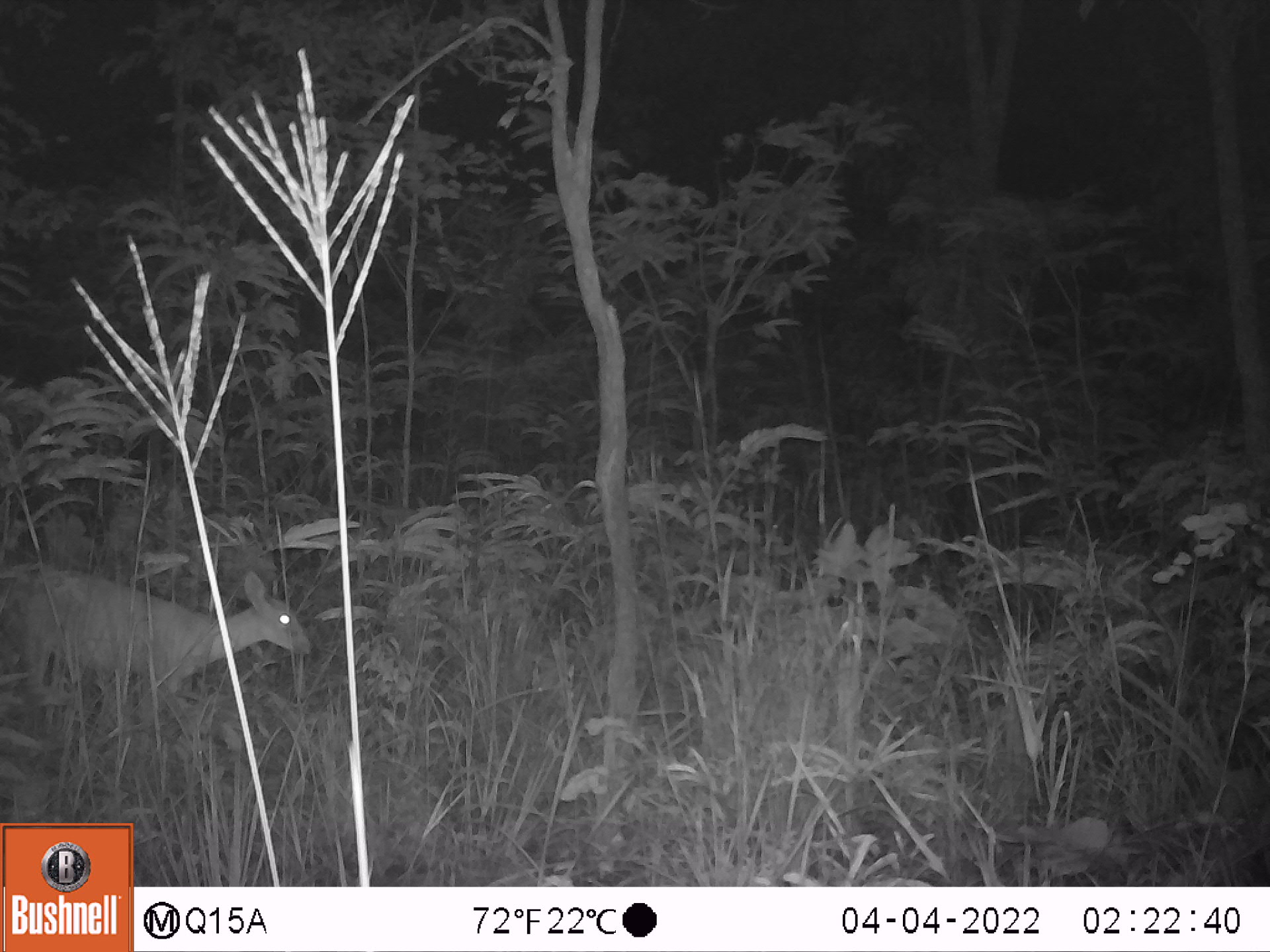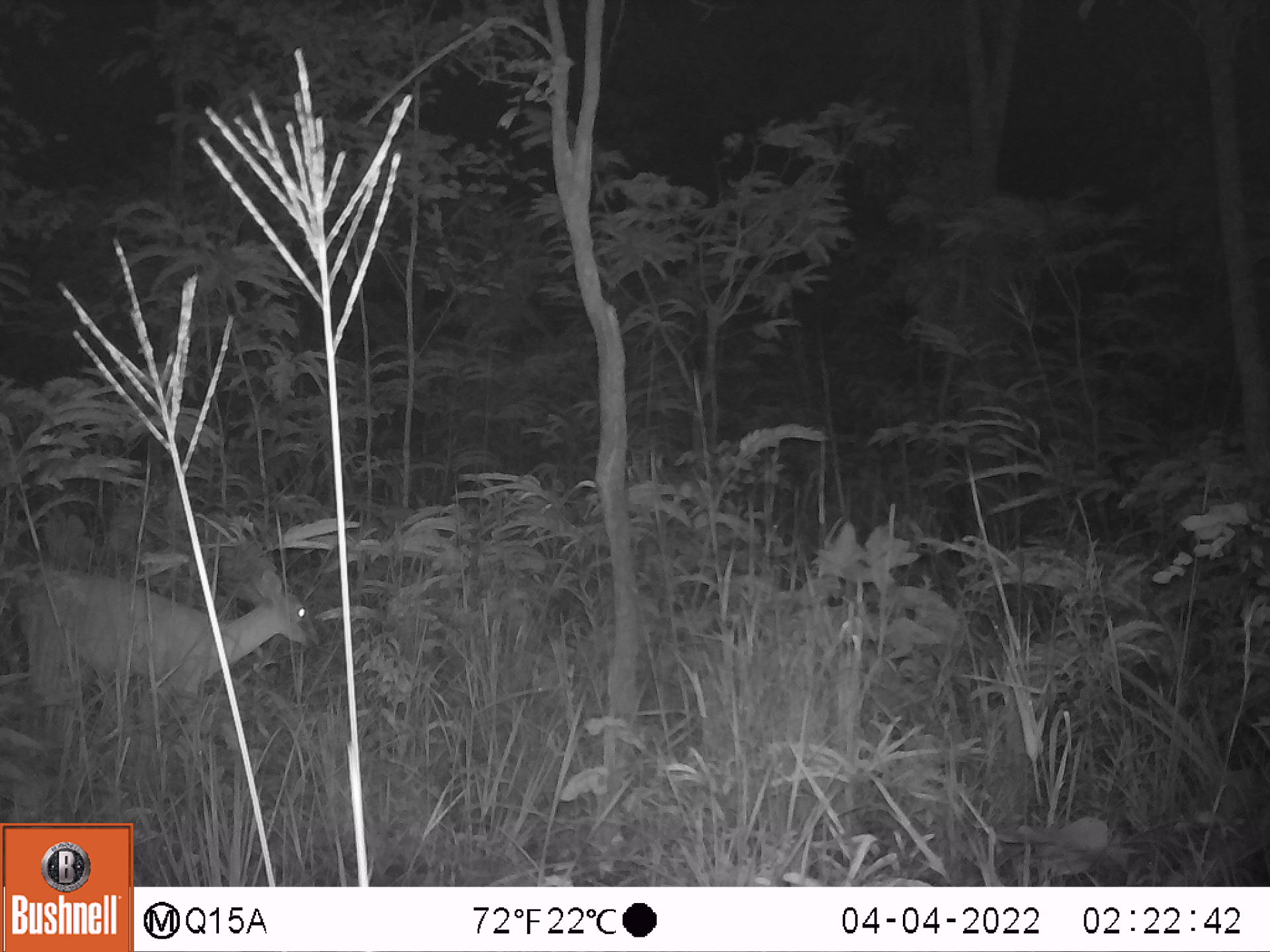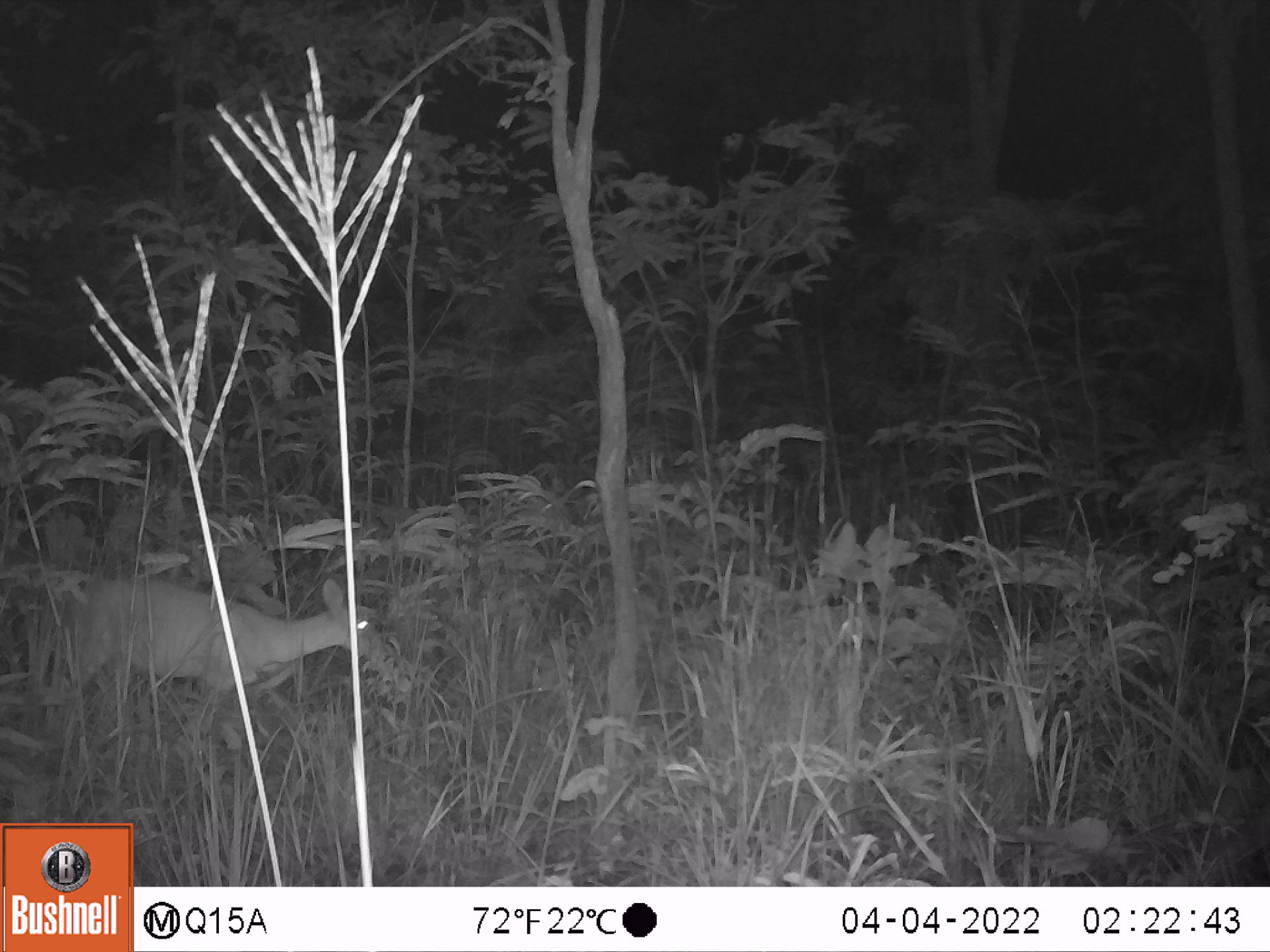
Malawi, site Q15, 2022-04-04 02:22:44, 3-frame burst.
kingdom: Animalia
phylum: Chordata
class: Mammalia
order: Artiodactyla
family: Bovidae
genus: Sylvicapra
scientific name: Sylvicapra grimmia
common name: common duiker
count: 1